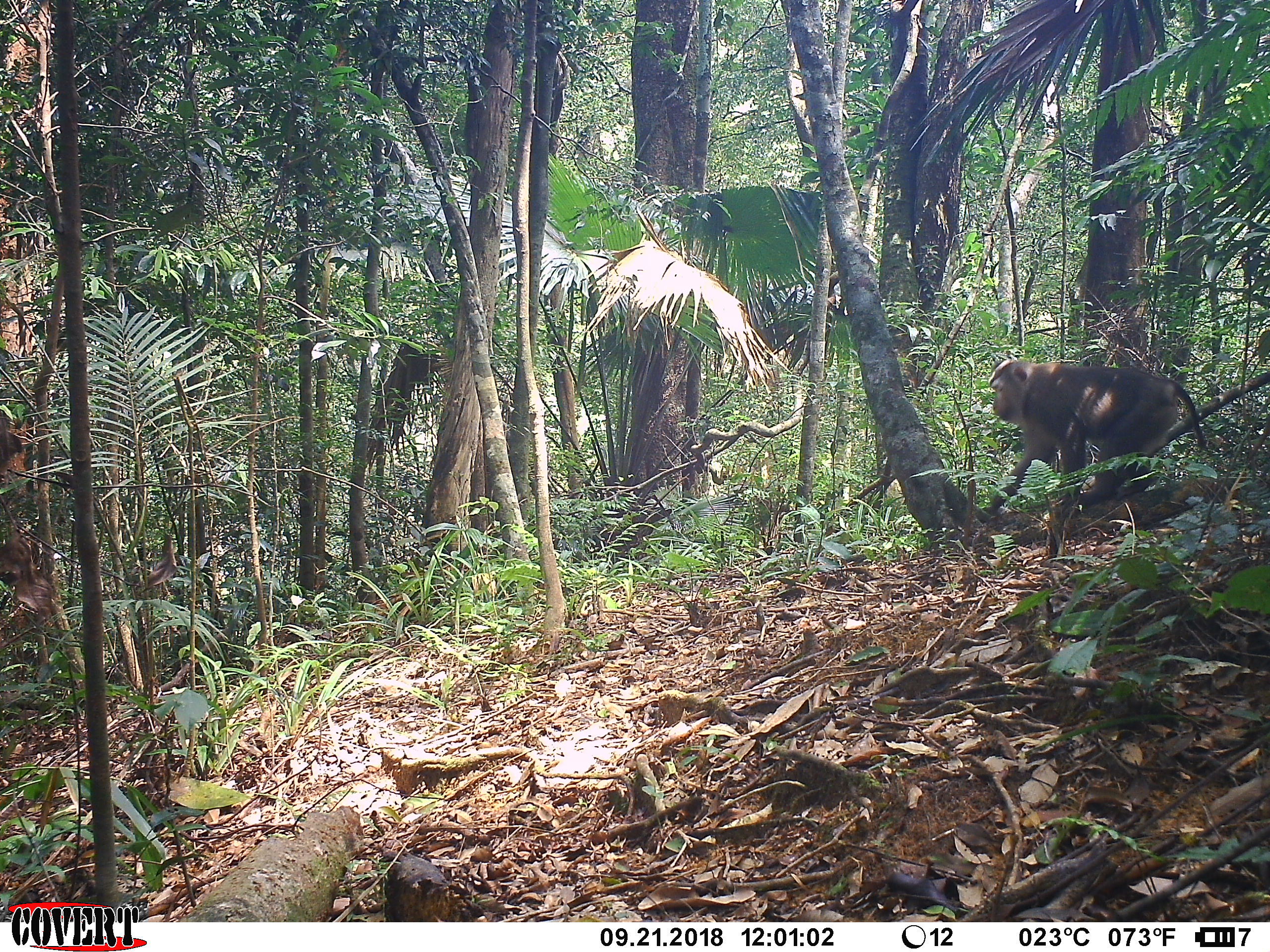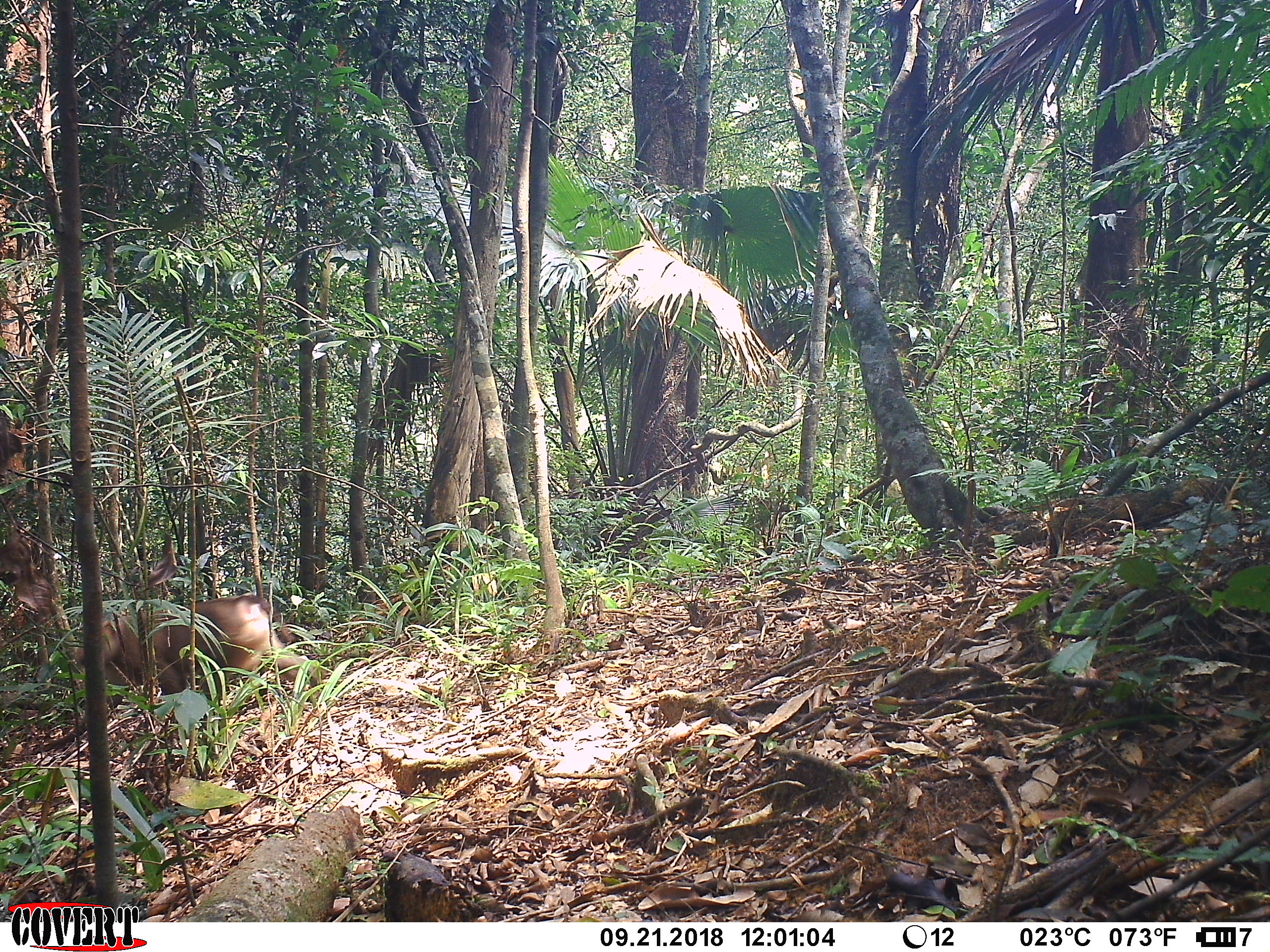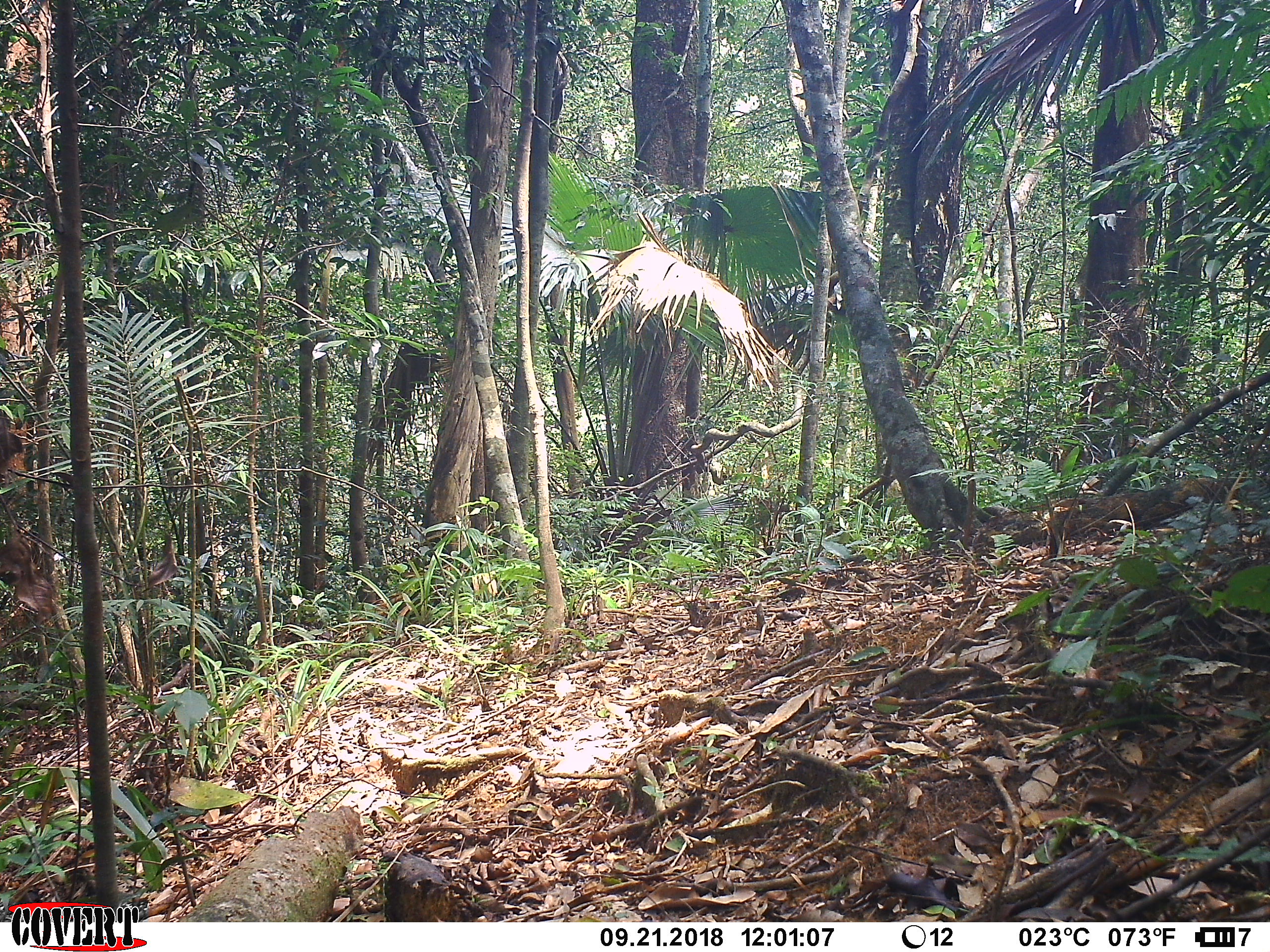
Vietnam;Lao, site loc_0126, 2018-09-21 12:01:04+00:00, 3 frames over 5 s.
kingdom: Animalia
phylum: Chordata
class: Mammalia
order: Primates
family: Cercopithecidae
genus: Macaca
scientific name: Macaca nemestrina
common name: pig-tailed macaque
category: pig tailed macaque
Pig tailed macaque (pig-tailed macaque) (Macaca nemestrina). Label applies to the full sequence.